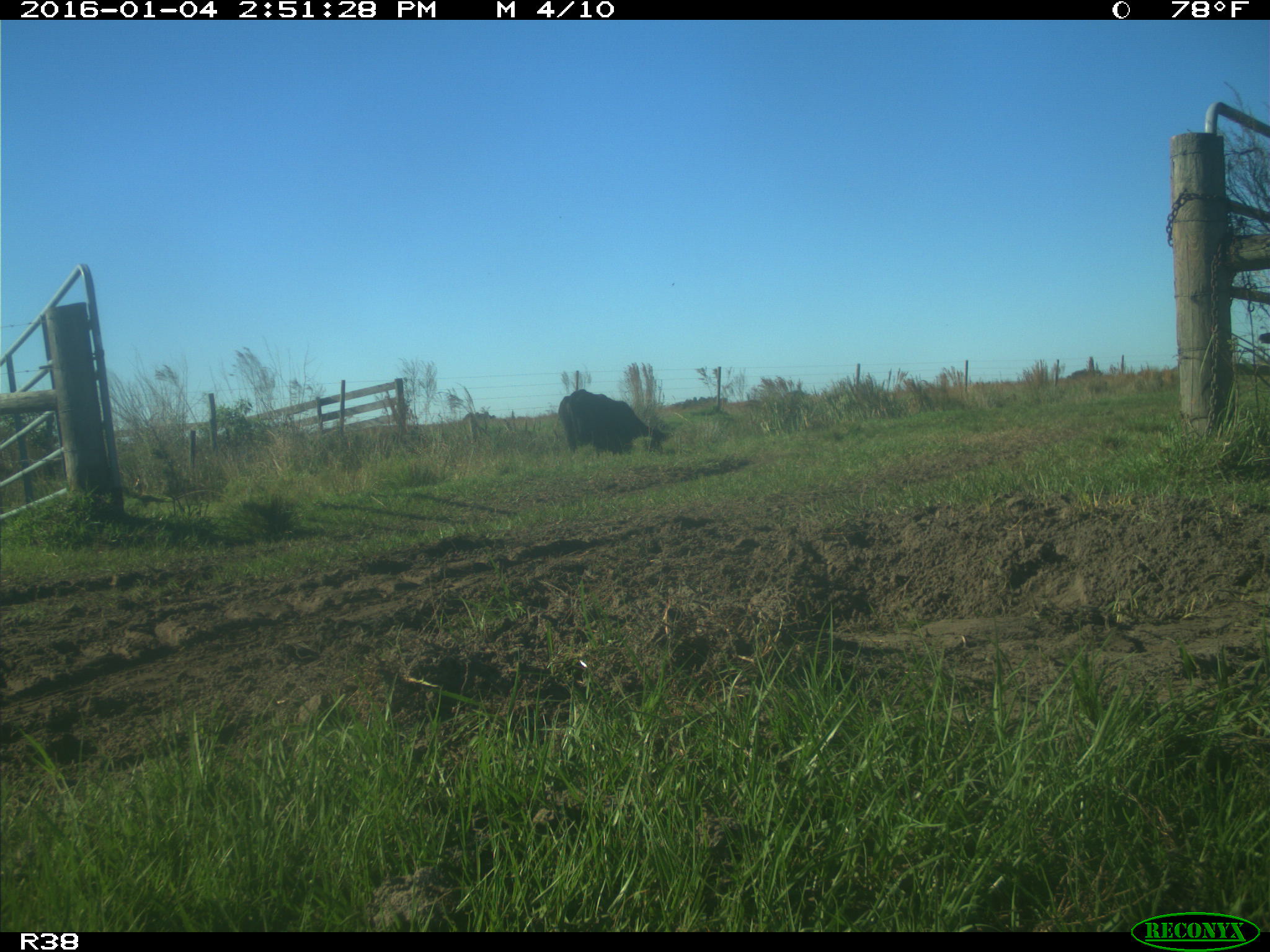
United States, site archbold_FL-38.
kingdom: Animalia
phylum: Chordata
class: Mammalia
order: Artiodactyla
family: Bovidae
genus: Bos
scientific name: Bos taurus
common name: domestic cow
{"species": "Bos taurus (domestic cow)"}